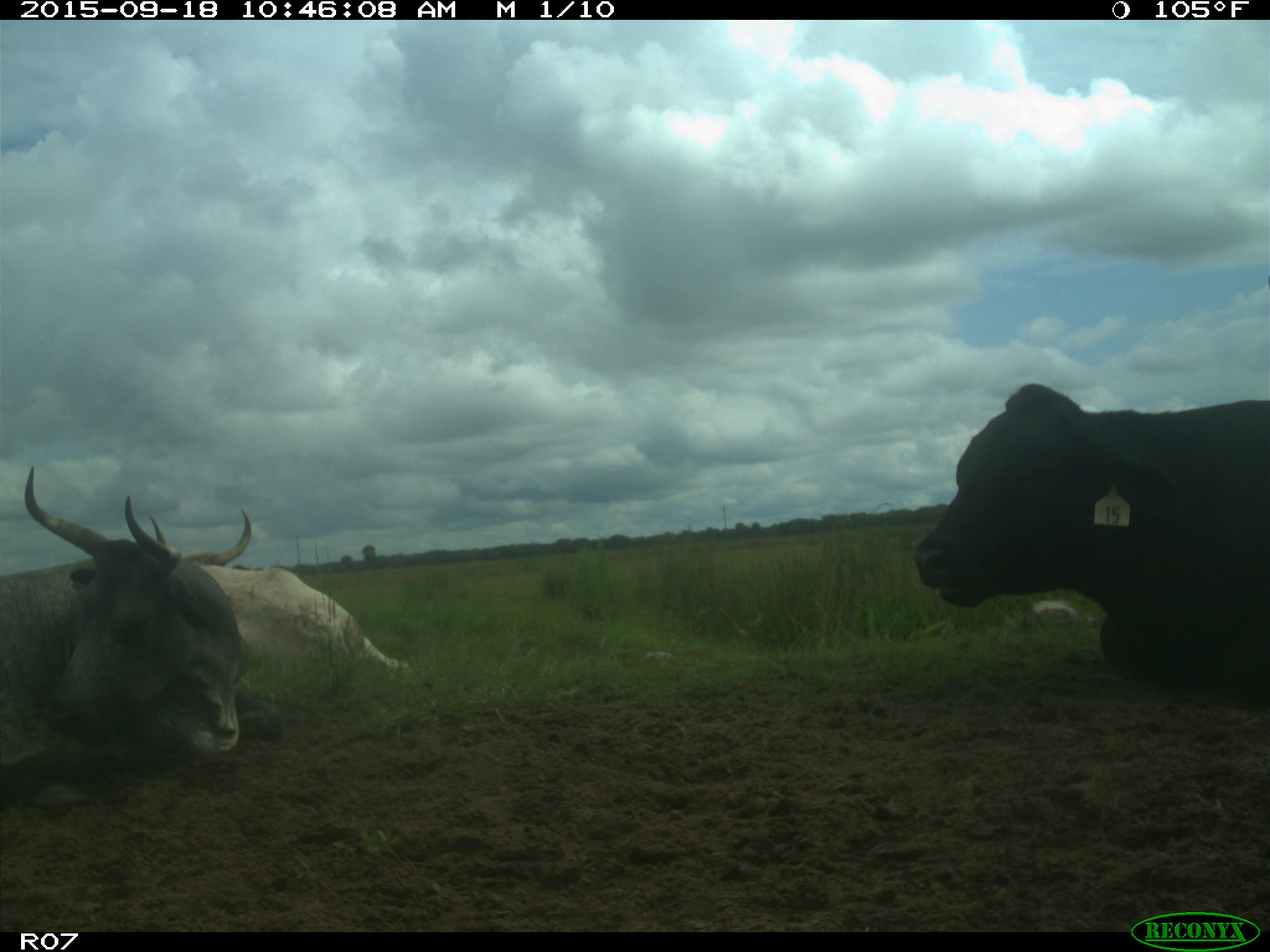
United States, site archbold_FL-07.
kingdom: Animalia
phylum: Chordata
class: Mammalia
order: Artiodactyla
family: Bovidae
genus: Bos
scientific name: Bos taurus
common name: domestic cow